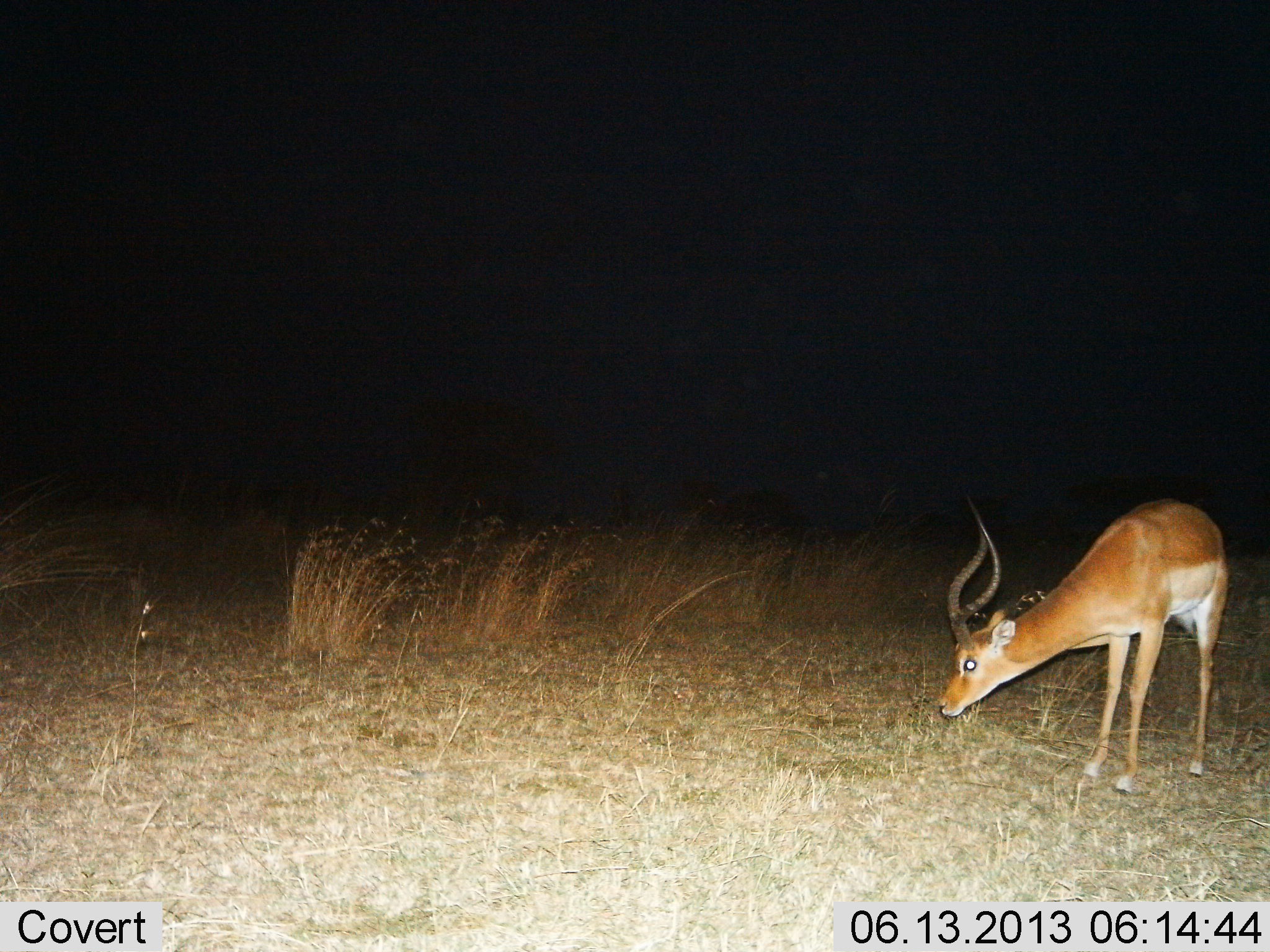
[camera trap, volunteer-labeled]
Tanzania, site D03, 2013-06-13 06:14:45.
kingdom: Animalia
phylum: Chordata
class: Mammalia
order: Artiodactyla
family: Bovidae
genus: Aepyceros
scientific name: Aepyceros melampus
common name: impala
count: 1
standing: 41%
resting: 0%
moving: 0%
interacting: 0%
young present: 0%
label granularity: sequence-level